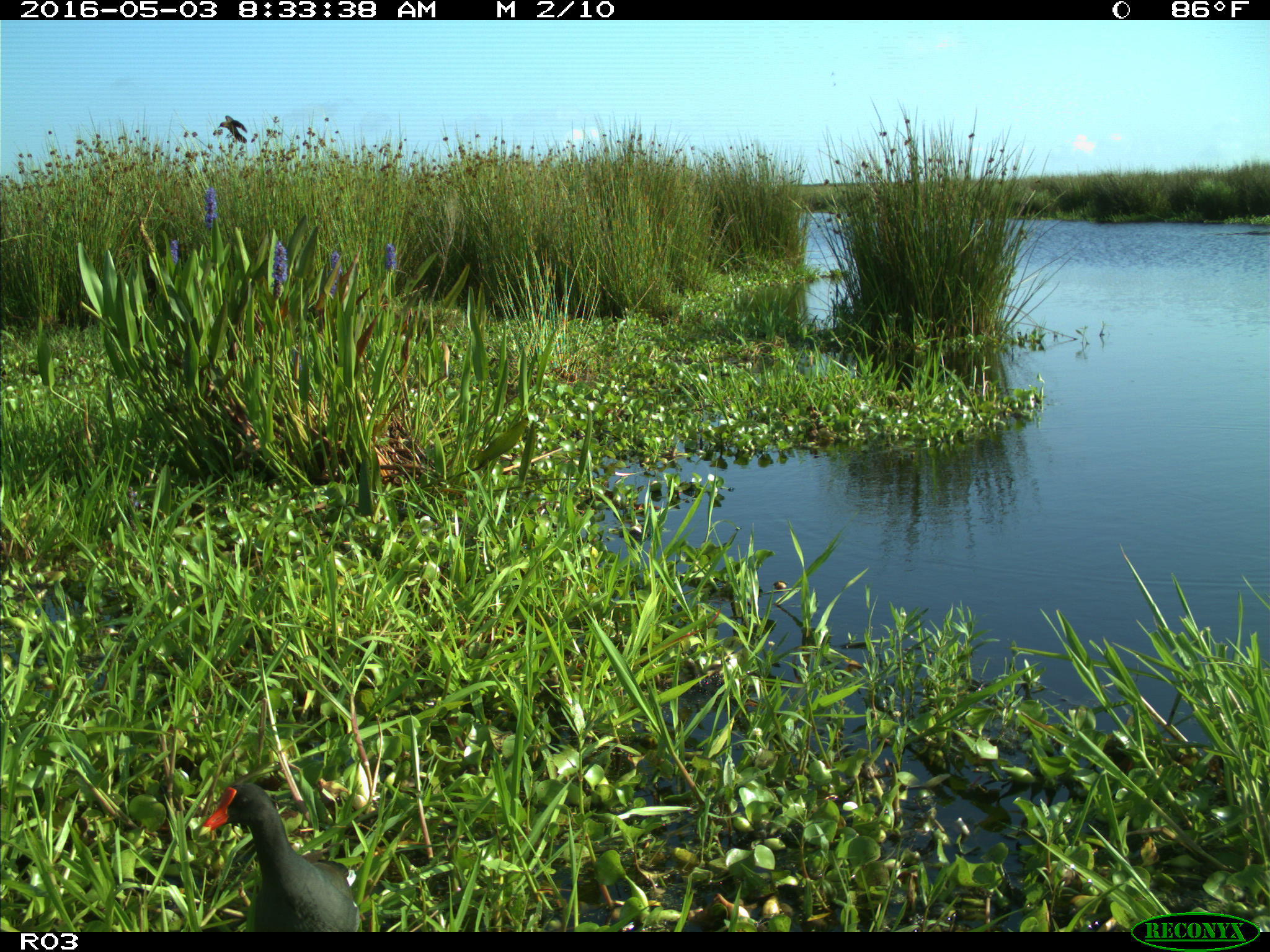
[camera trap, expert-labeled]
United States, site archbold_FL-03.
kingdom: Animalia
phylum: Chordata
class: Aves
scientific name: Aves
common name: birds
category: unidentified bird